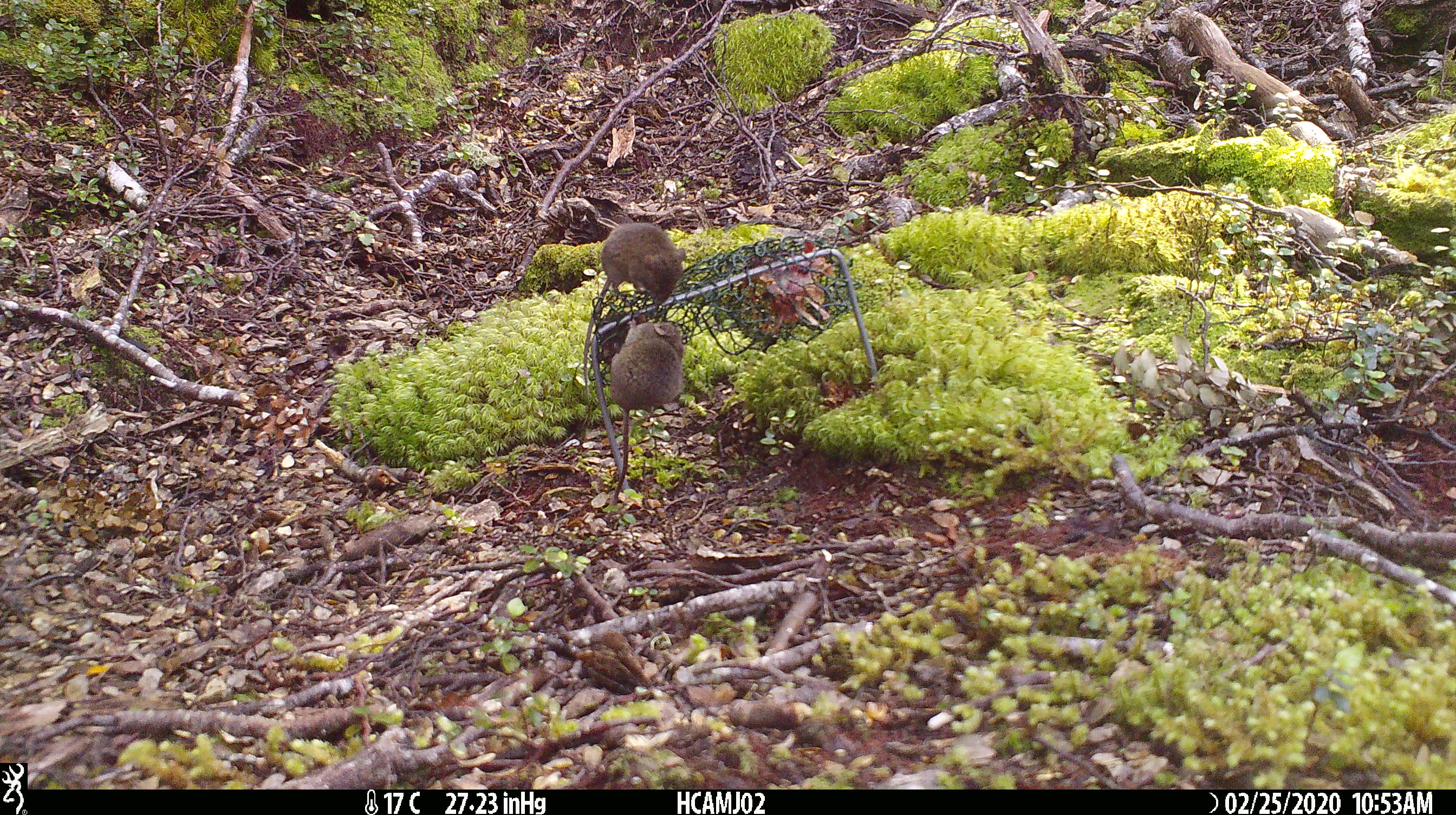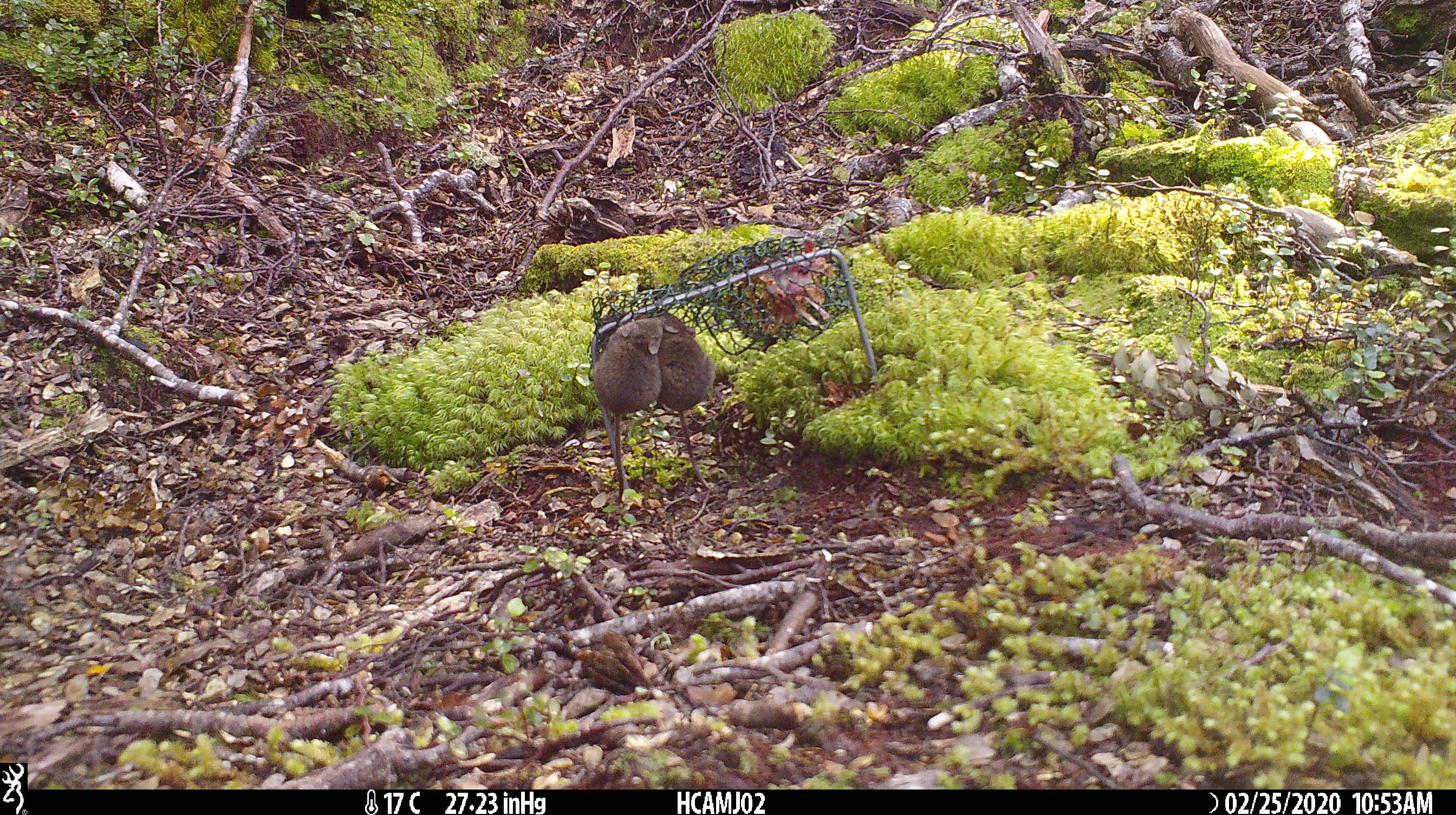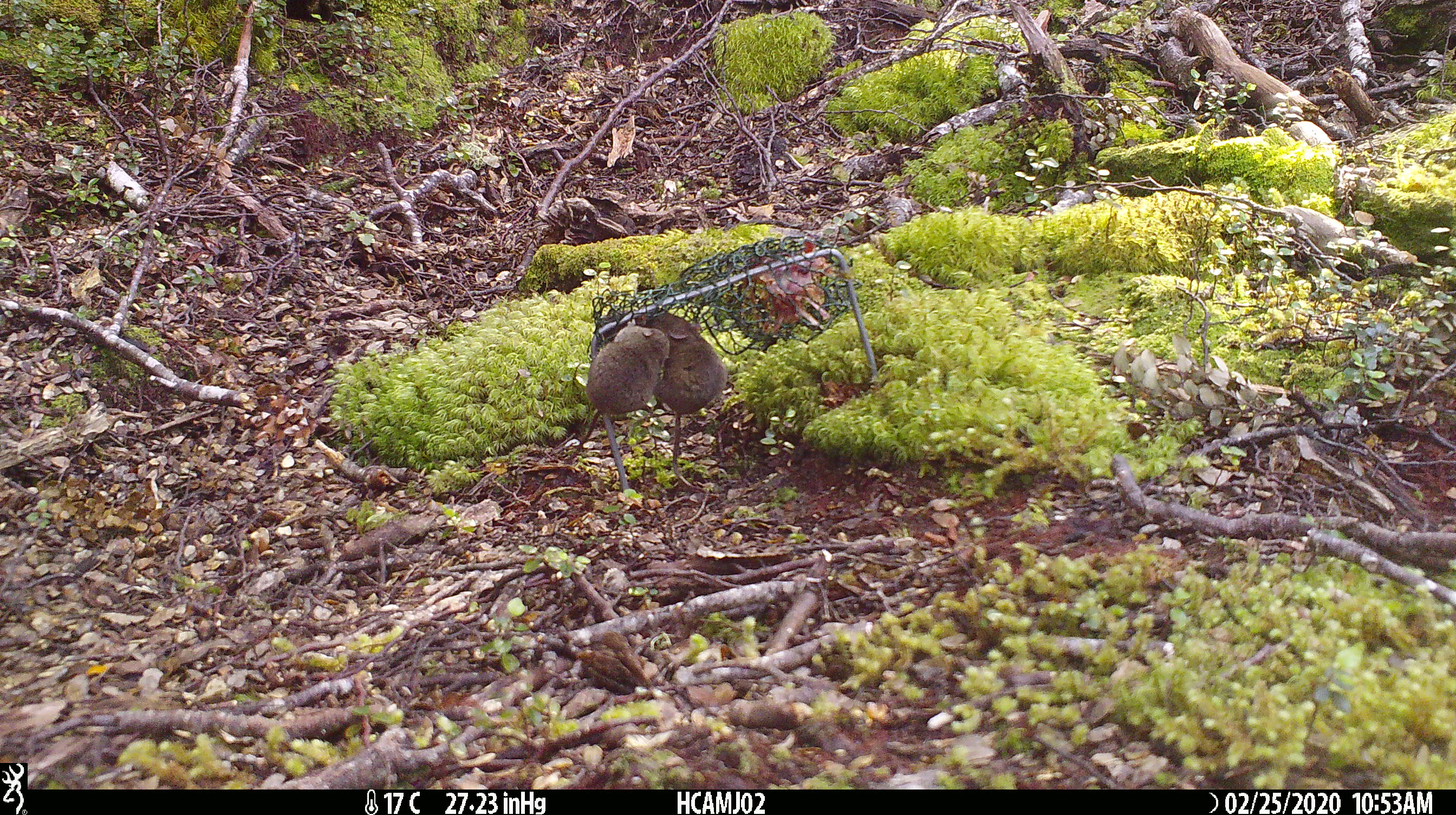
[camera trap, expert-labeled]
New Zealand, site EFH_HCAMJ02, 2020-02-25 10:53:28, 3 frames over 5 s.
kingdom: Animalia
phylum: Chordata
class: Mammalia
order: Rodentia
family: Muridae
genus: Mus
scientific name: Mus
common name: mouse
Mouse (Mus).